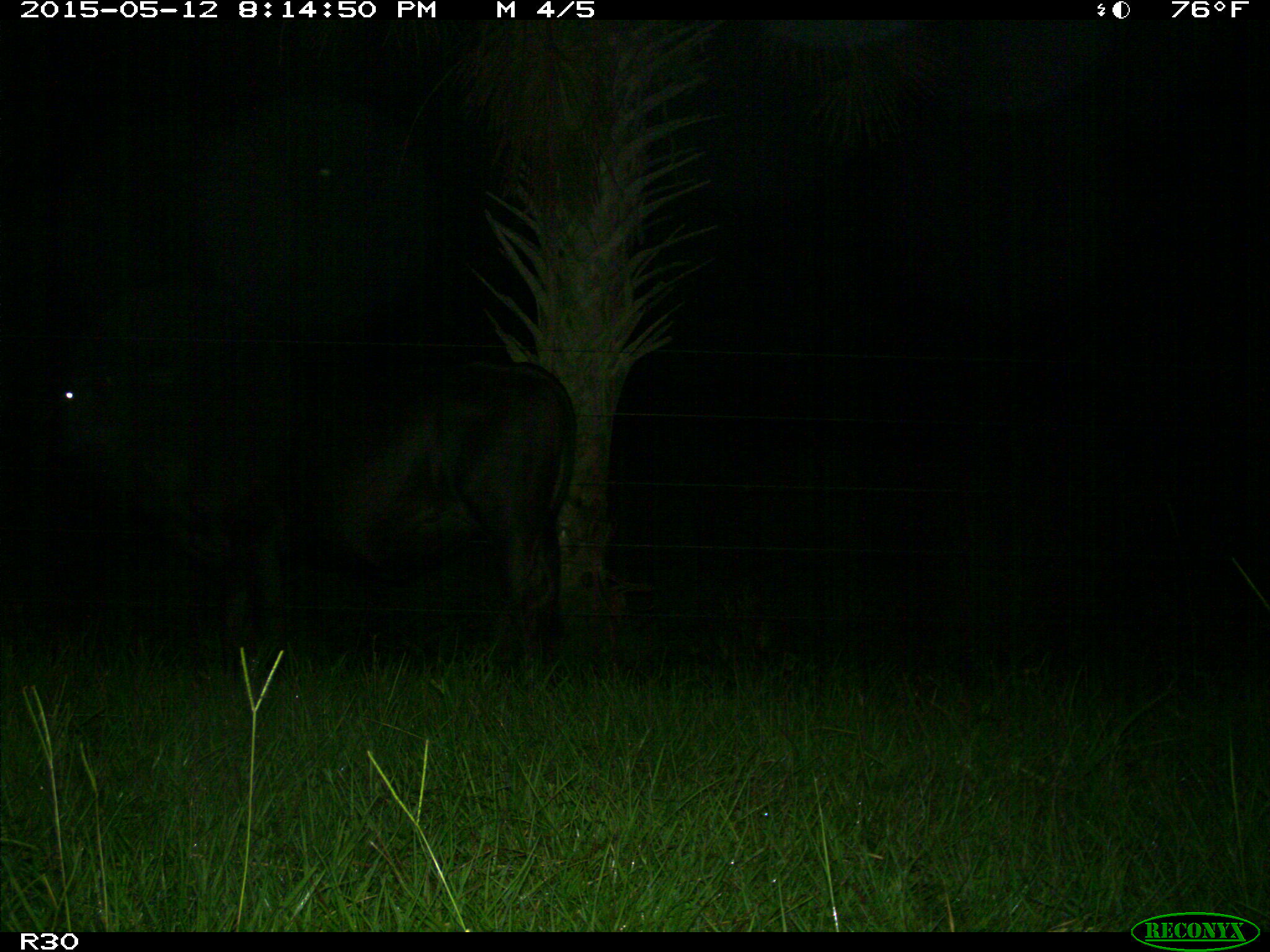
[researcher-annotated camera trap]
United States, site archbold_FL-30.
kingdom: Animalia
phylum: Chordata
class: Mammalia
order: Artiodactyla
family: Bovidae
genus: Bos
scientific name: Bos taurus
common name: domestic cow